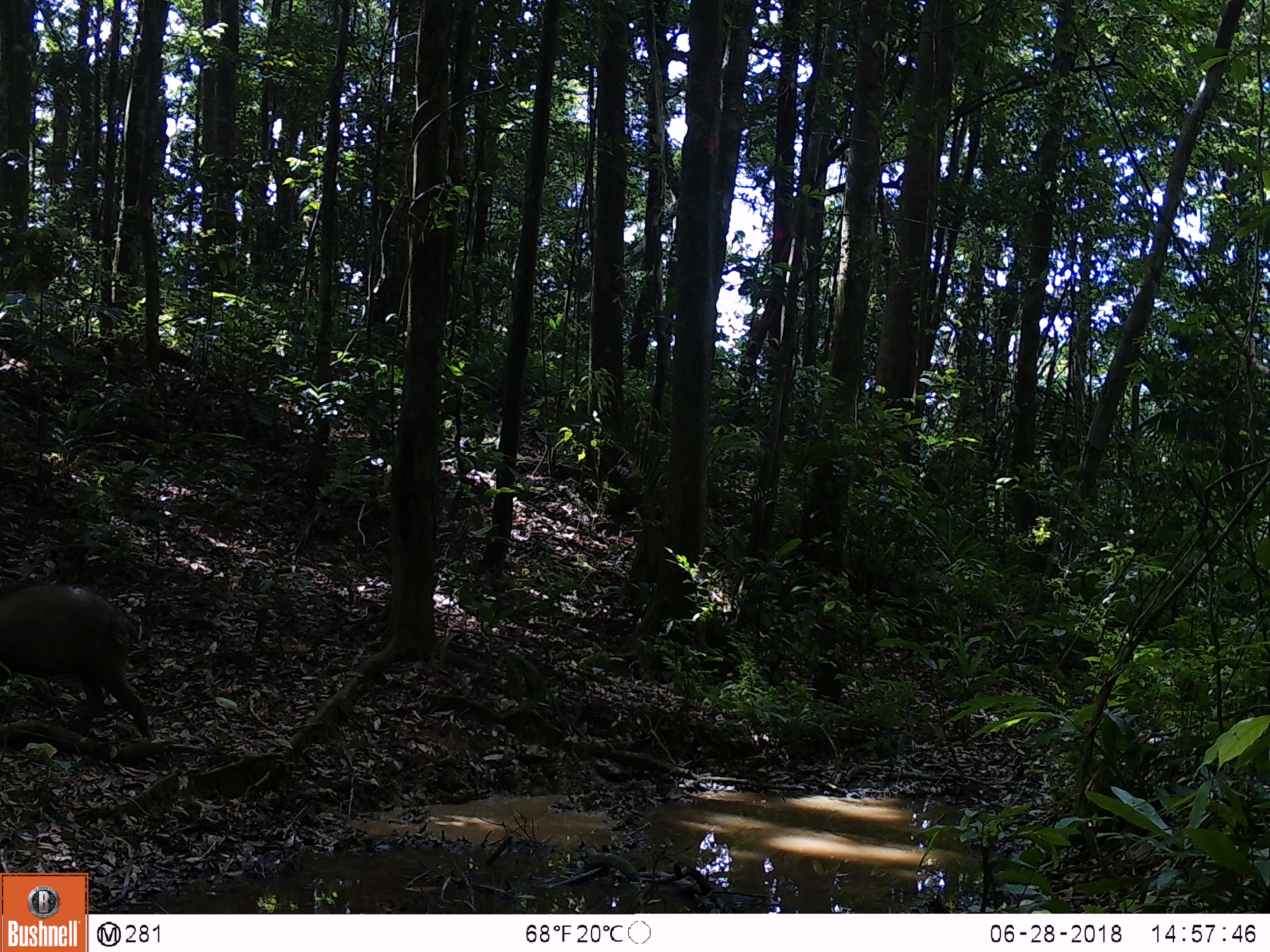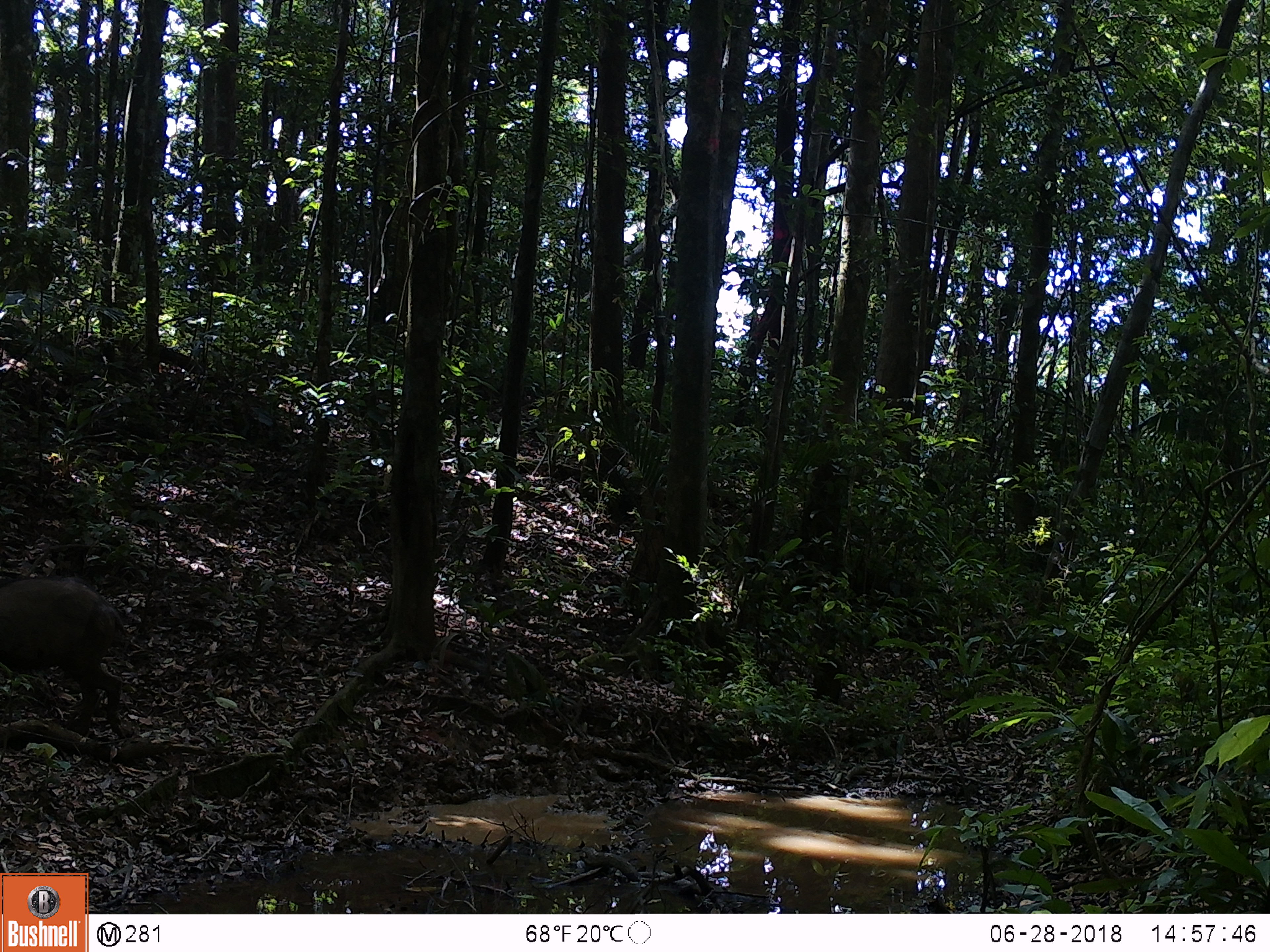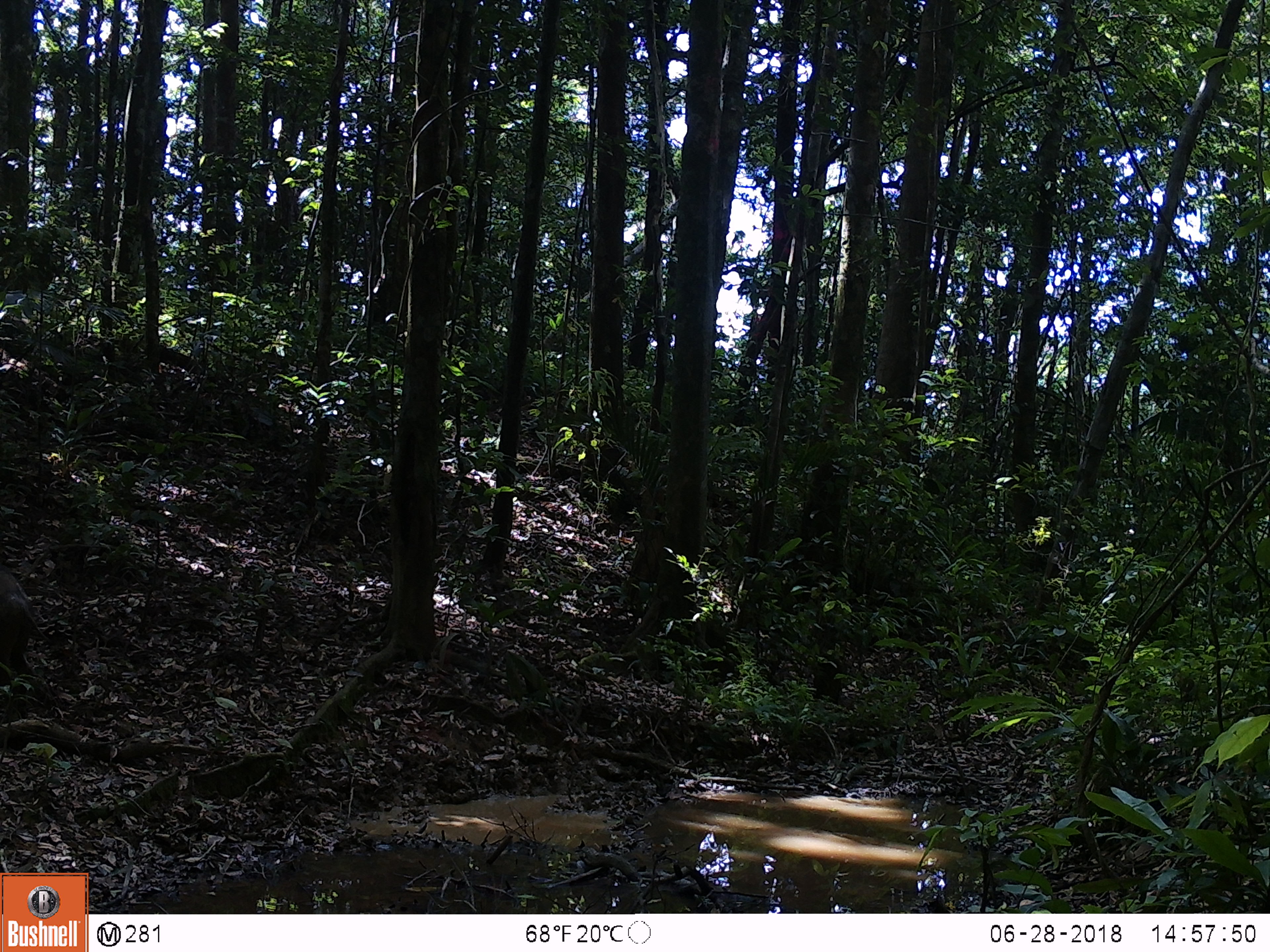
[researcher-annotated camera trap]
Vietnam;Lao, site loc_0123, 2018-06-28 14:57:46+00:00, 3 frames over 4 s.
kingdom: Animalia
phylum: Chordata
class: Mammalia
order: Artiodactyla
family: Suidae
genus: Sus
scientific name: Sus scrofa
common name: eurasian wild pig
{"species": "eurasian wild pig (Sus scrofa)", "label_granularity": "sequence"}